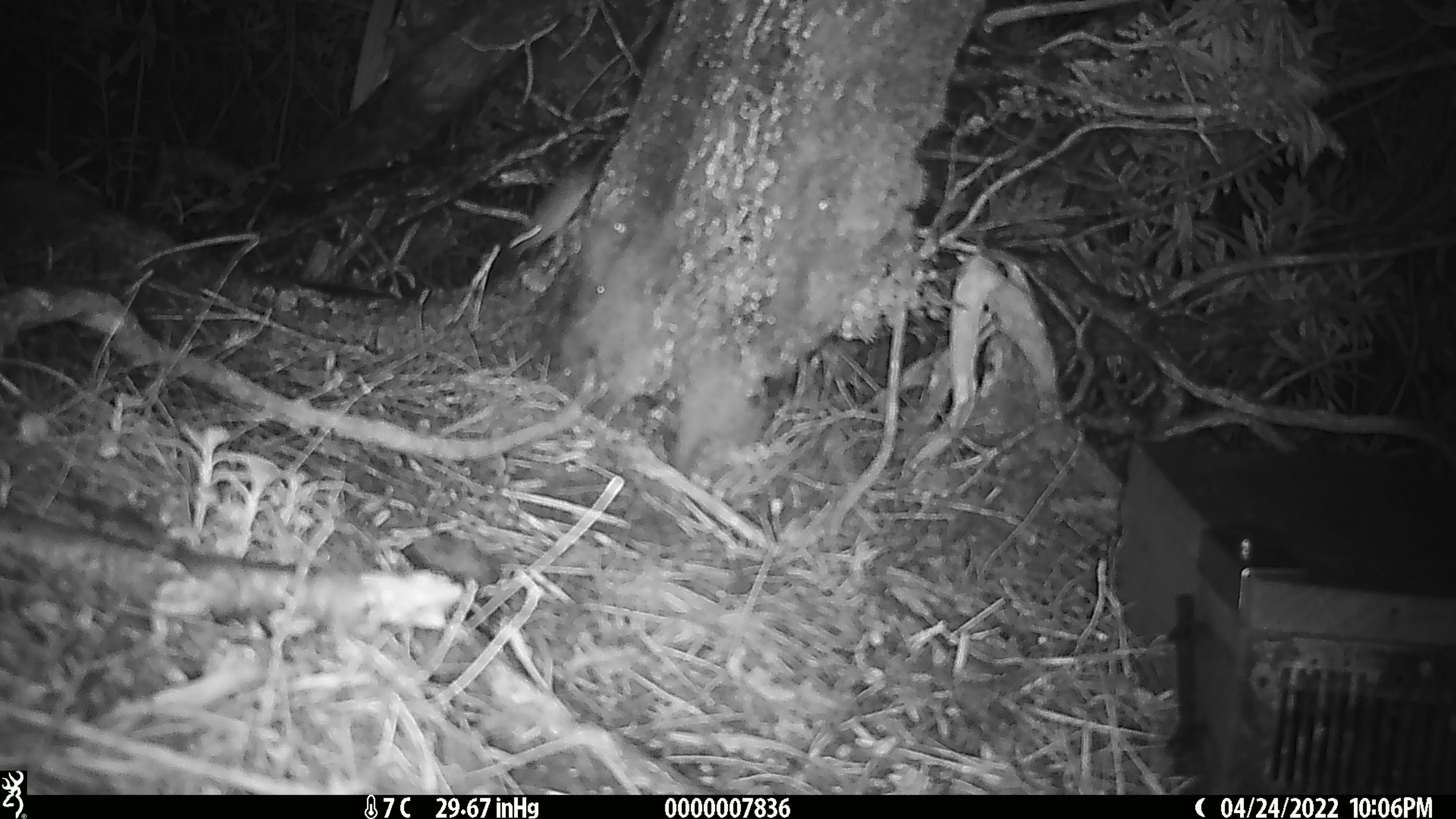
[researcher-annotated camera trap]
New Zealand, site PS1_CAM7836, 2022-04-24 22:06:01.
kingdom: Animalia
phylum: Chordata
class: Mammalia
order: Rodentia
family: Muridae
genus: Mus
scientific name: Mus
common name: mouse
Mouse (Mus).